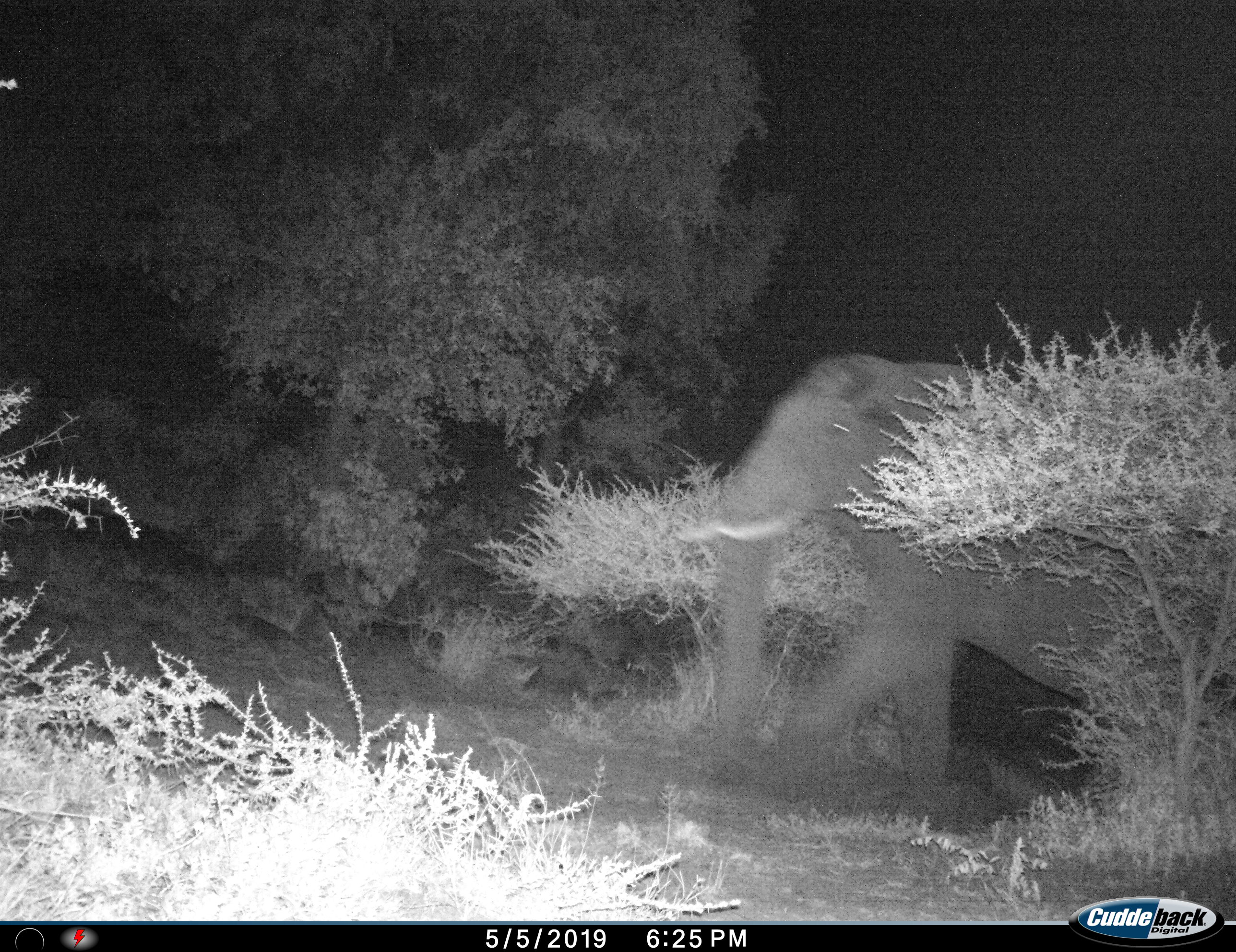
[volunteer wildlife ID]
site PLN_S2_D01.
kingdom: Animalia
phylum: Chordata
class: Mammalia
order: Proboscidea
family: Elephantidae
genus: Loxodonta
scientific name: Loxodonta africana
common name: african bush elephant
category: elephant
Elephant (african bush elephant) (Loxodonta africana), count 1. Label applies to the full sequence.